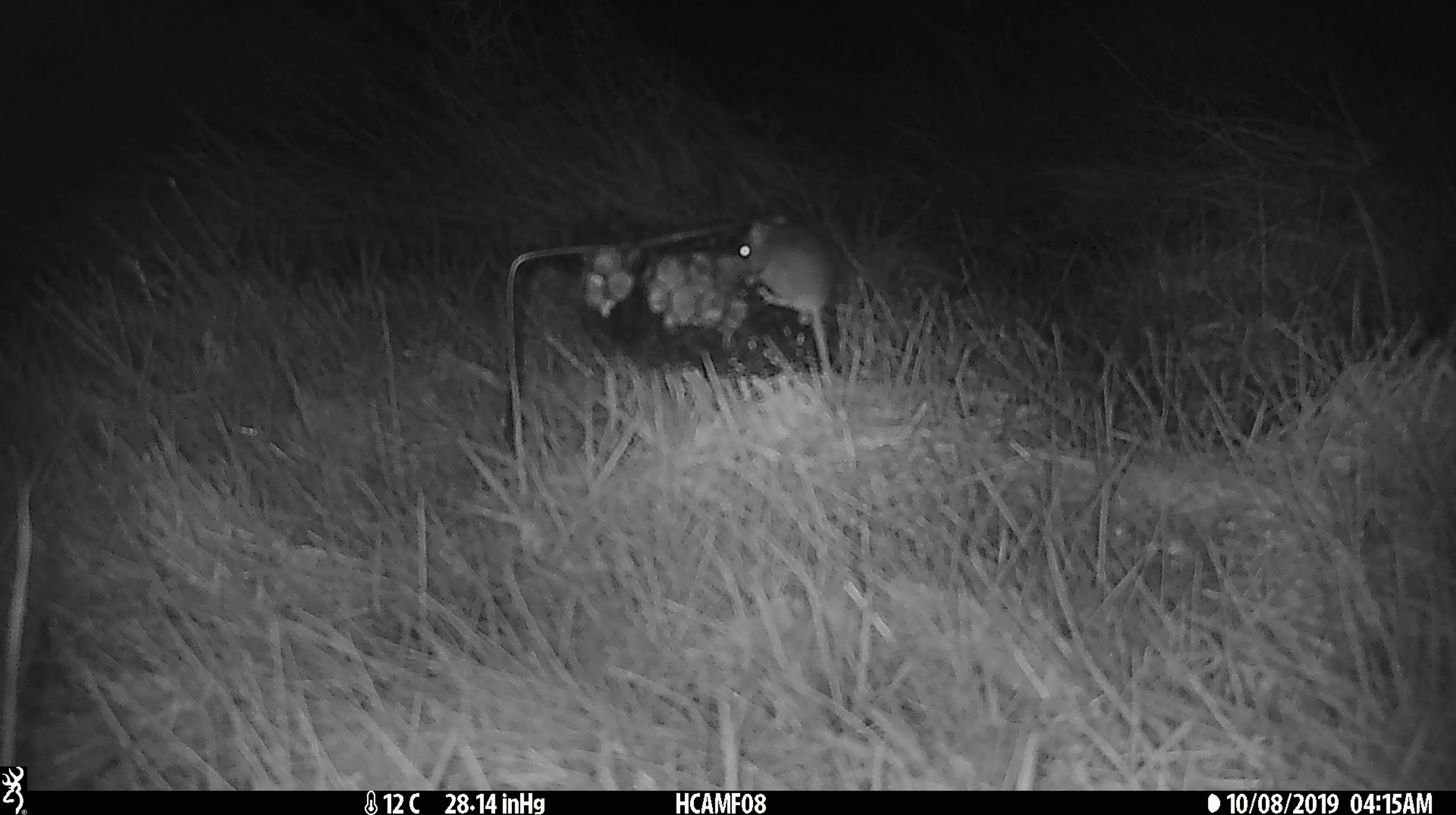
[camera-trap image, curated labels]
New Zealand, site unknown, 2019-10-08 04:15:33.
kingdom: Animalia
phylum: Chordata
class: Mammalia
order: Rodentia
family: Muridae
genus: Mus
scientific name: Mus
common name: mouse